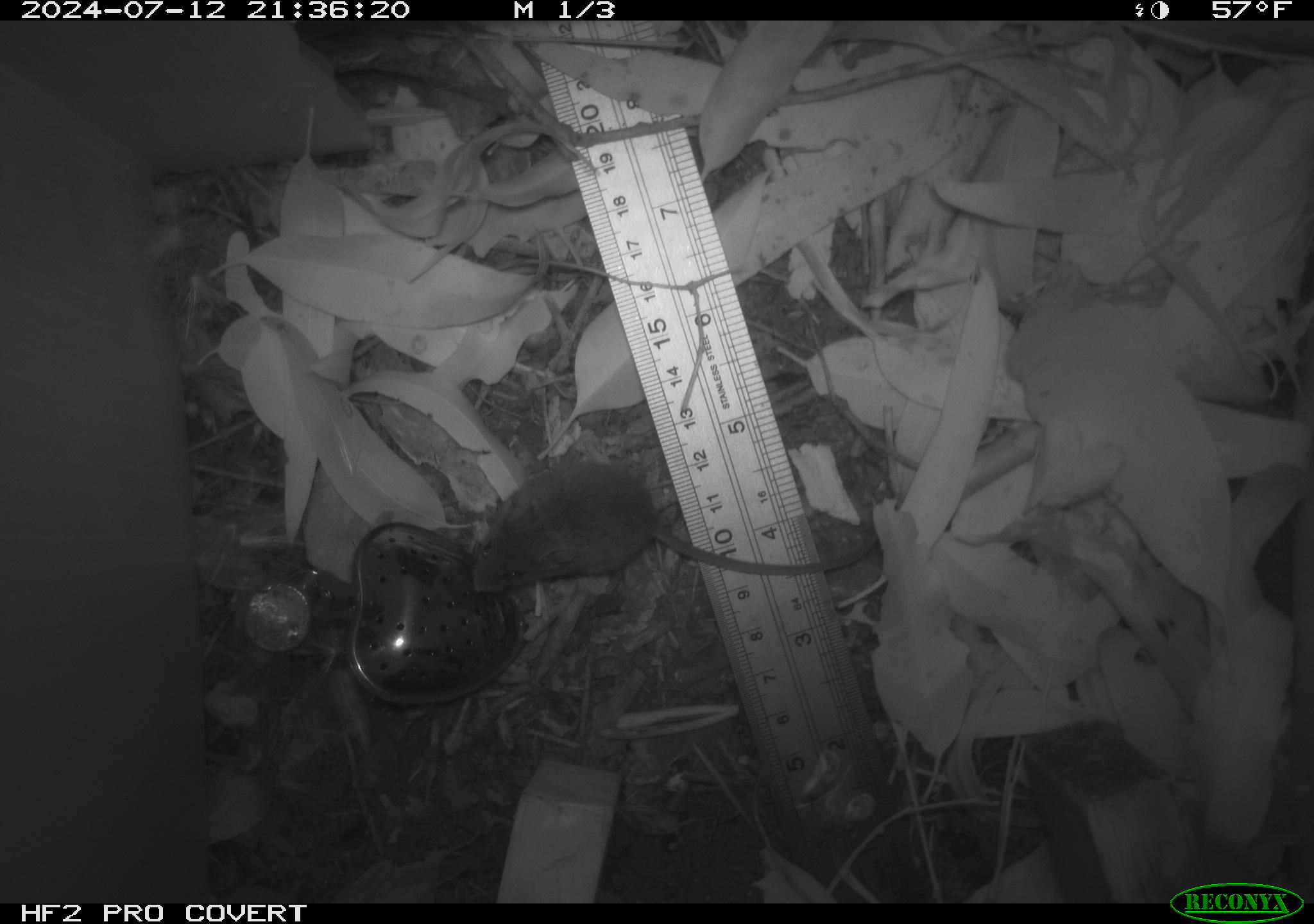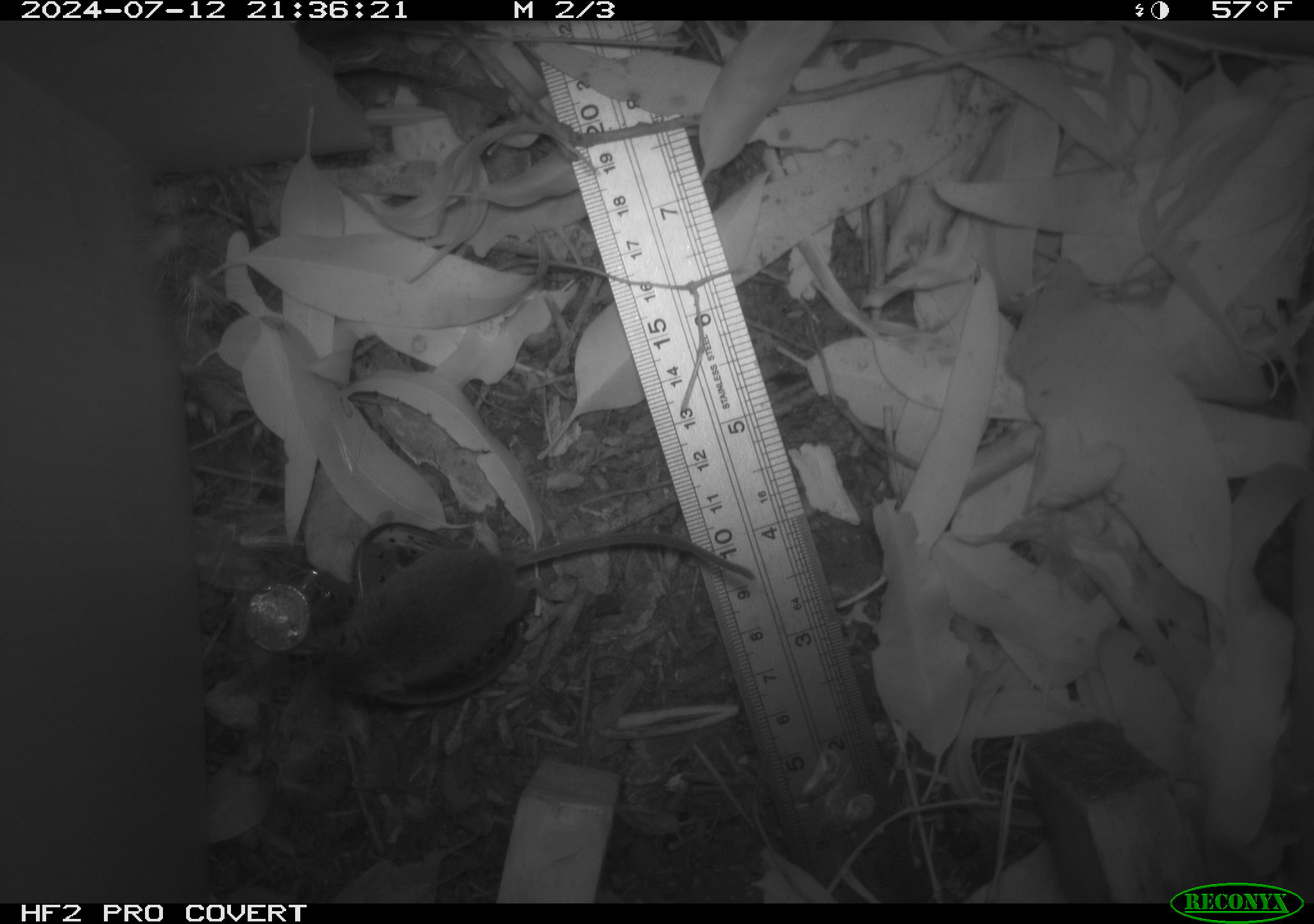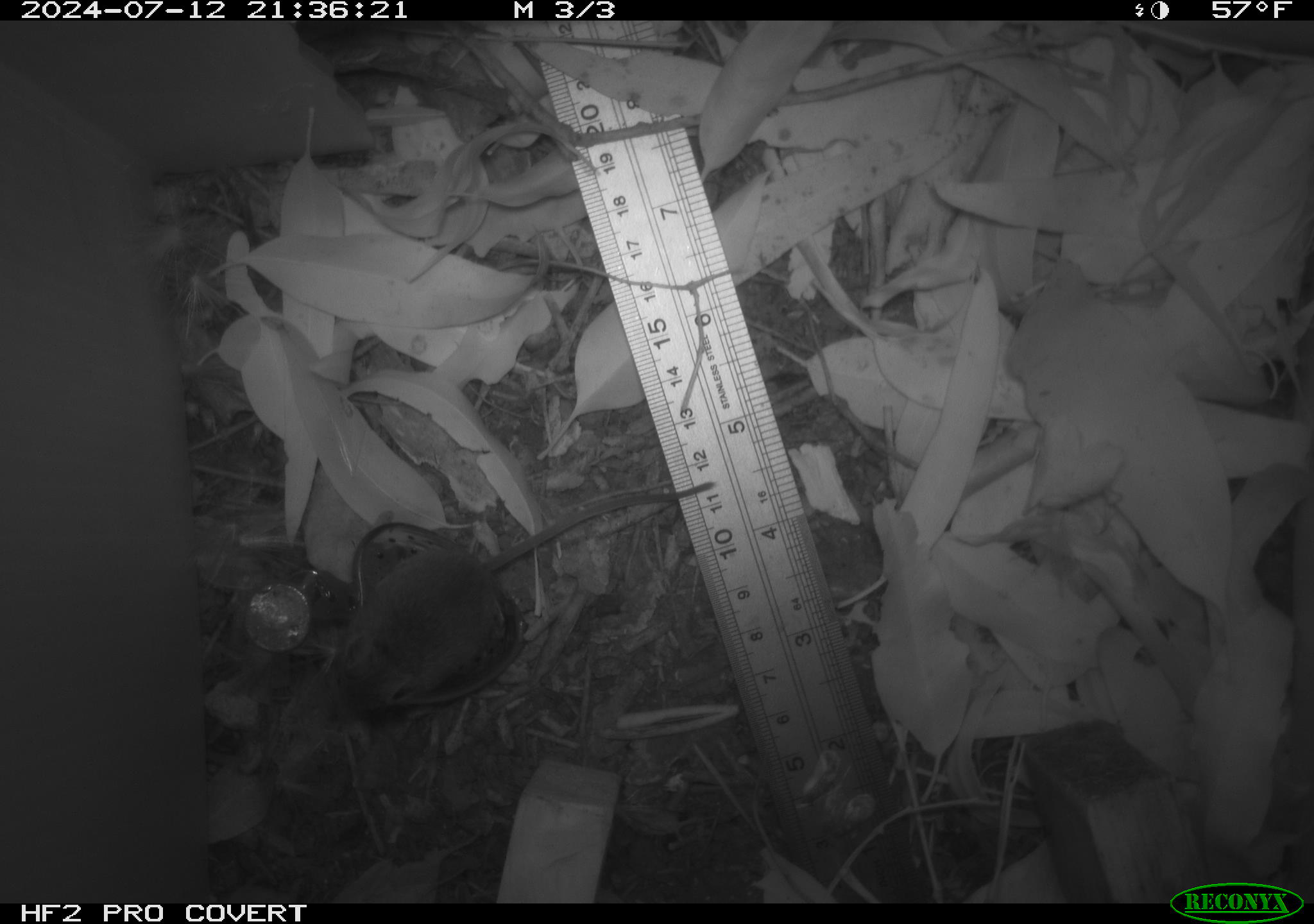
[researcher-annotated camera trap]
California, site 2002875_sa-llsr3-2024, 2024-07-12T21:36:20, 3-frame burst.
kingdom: Animalia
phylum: Chordata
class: Mammalia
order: Rodentia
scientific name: Rodentia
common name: mouse species